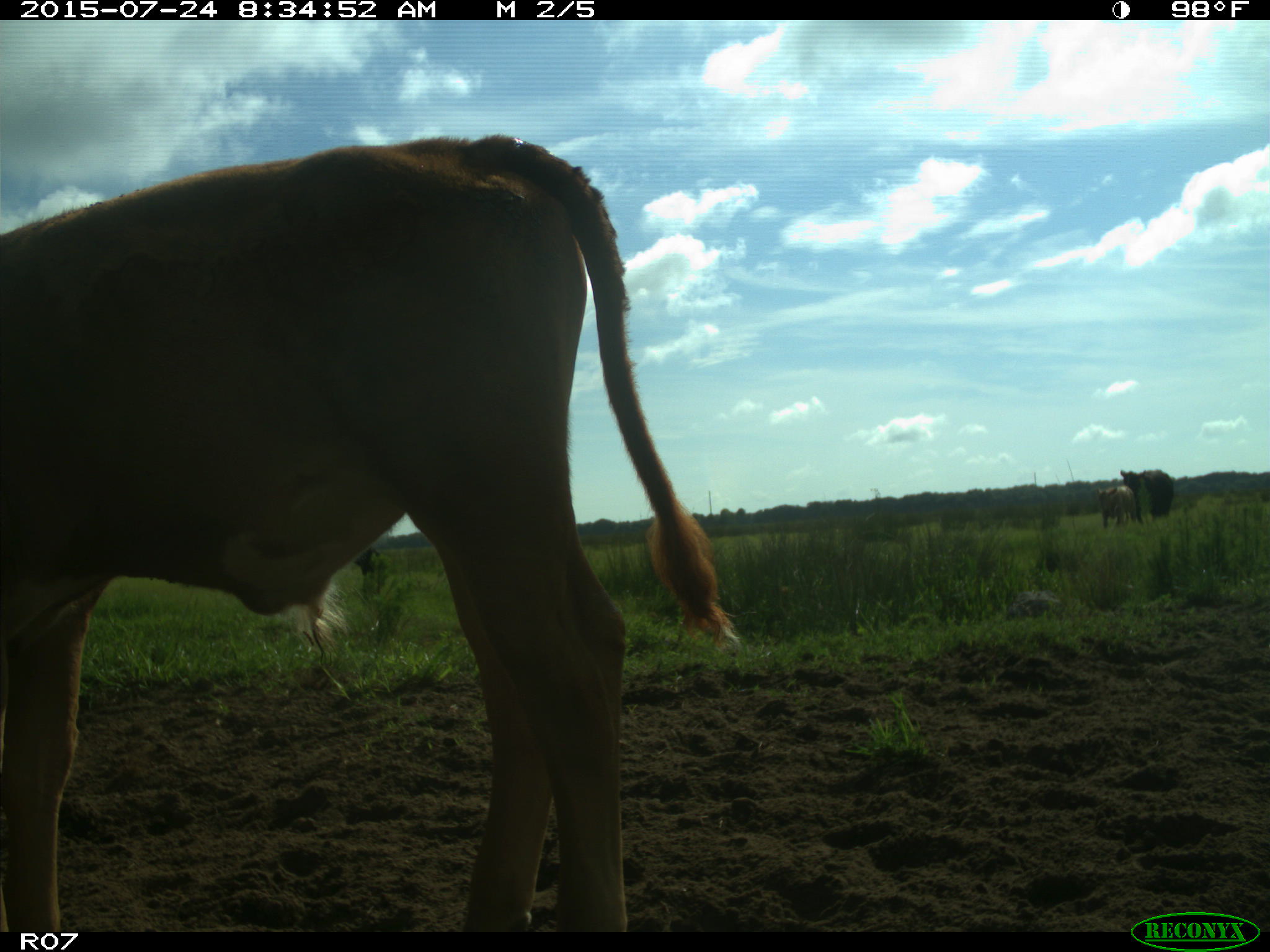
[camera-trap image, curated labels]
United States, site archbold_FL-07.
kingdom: Animalia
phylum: Chordata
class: Mammalia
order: Artiodactyla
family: Bovidae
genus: Bos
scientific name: Bos taurus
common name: domestic cow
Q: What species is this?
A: Bos taurus (domestic cow).